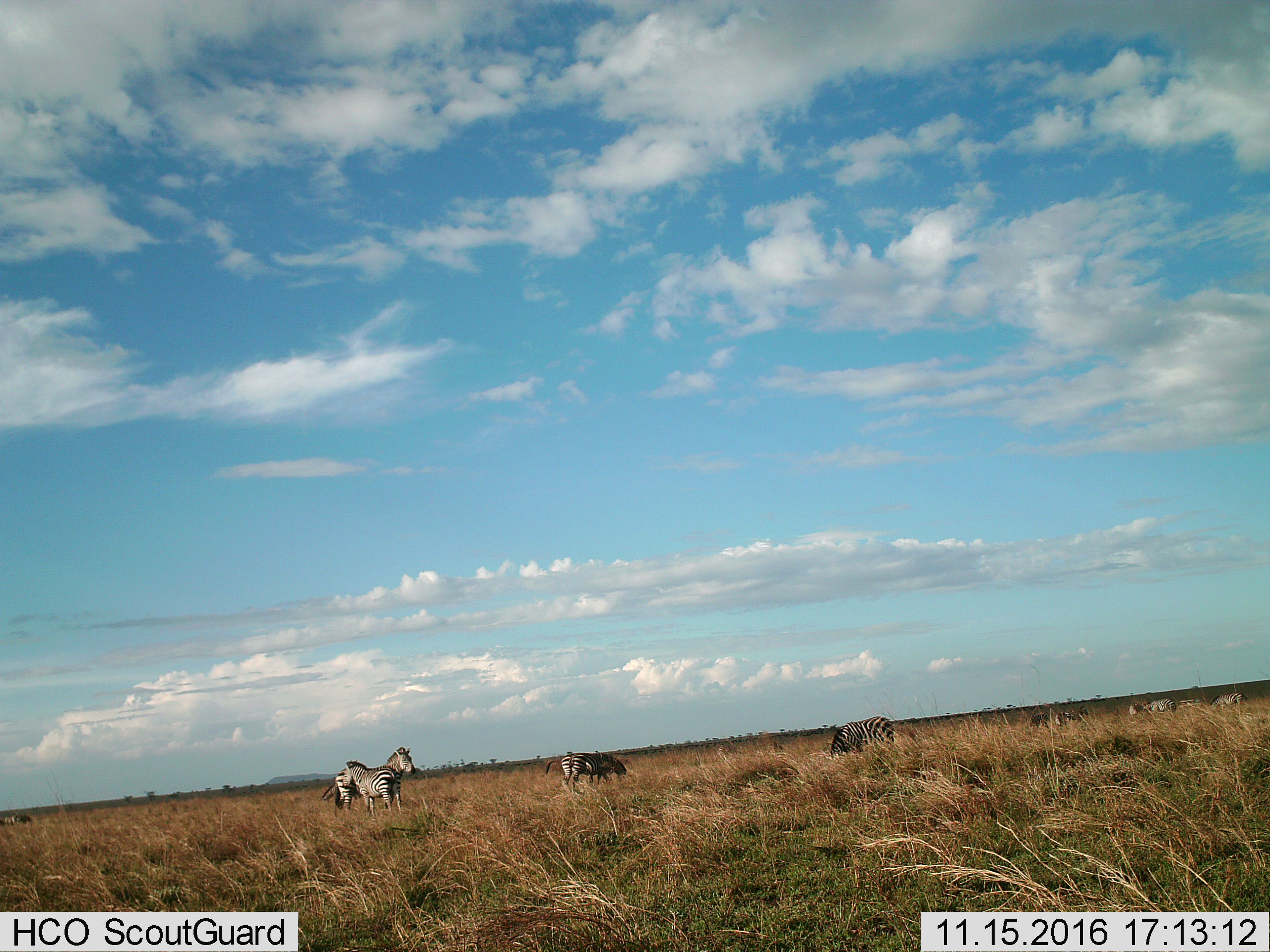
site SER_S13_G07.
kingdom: Animalia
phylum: Chordata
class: Mammalia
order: Perissodactyla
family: Equidae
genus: Equus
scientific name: Equus quagga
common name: plains zebra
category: zebraplains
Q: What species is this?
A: Zebraplains (plains zebra) (Equus quagga).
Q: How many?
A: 10.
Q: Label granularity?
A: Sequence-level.